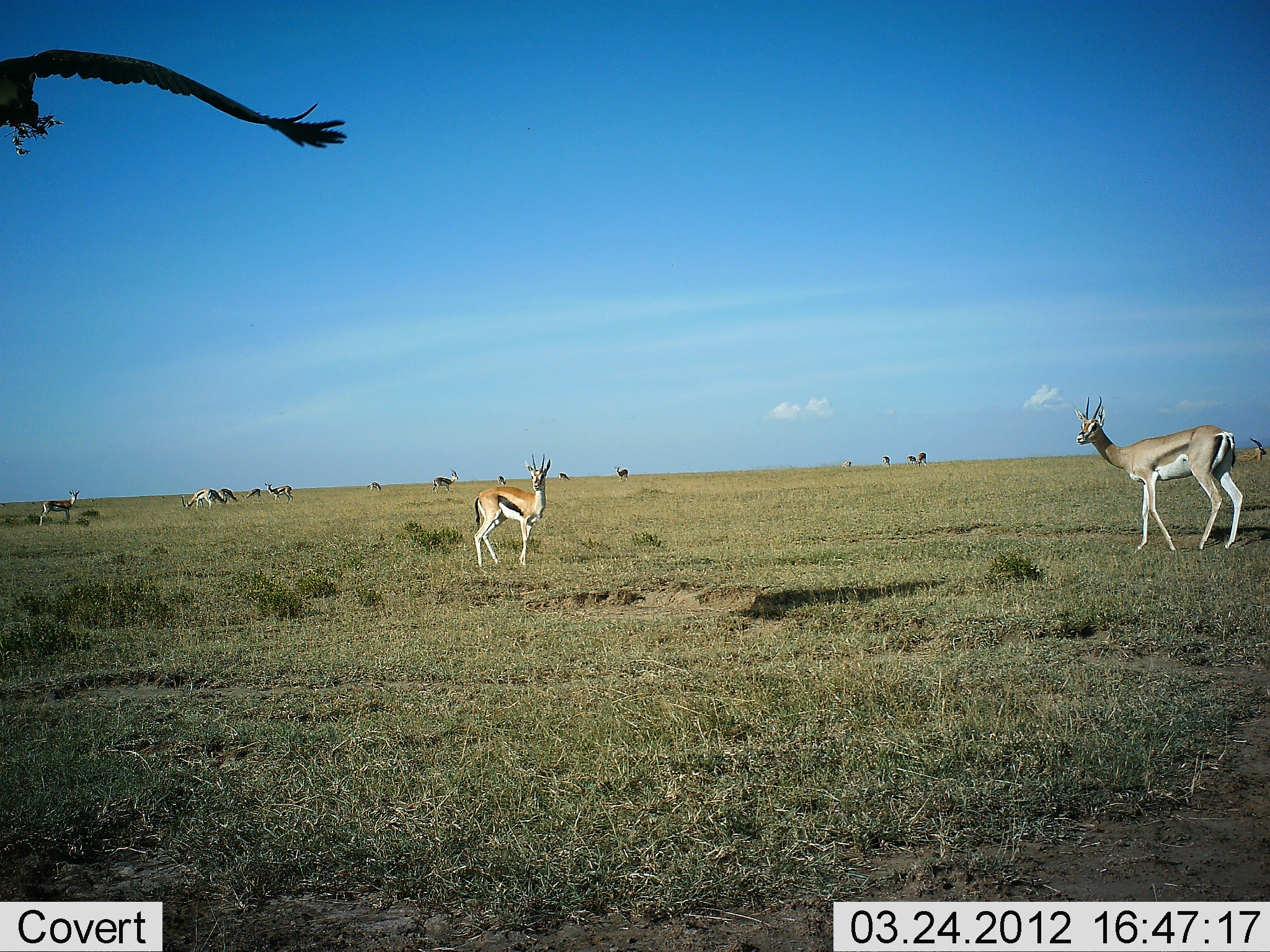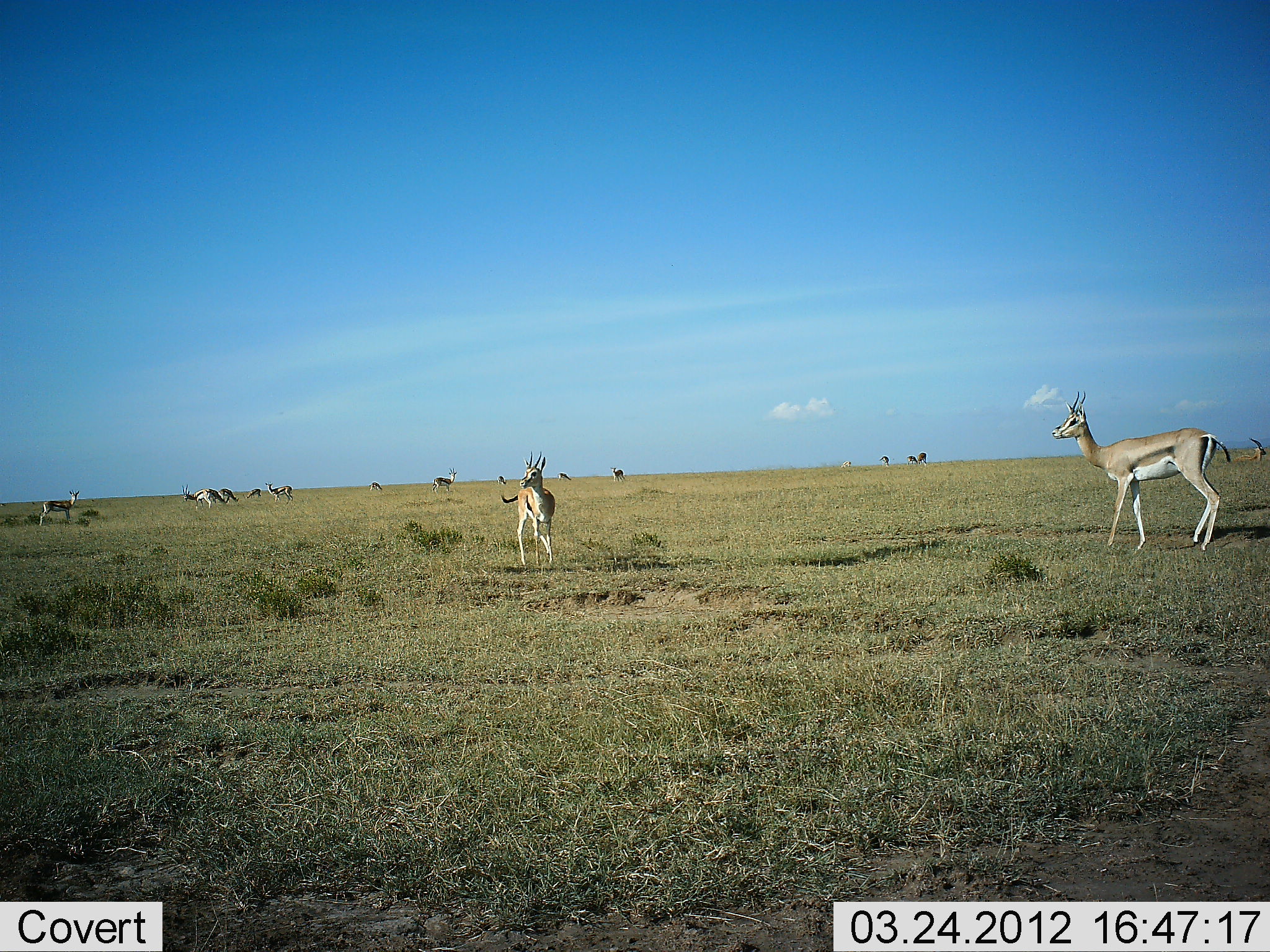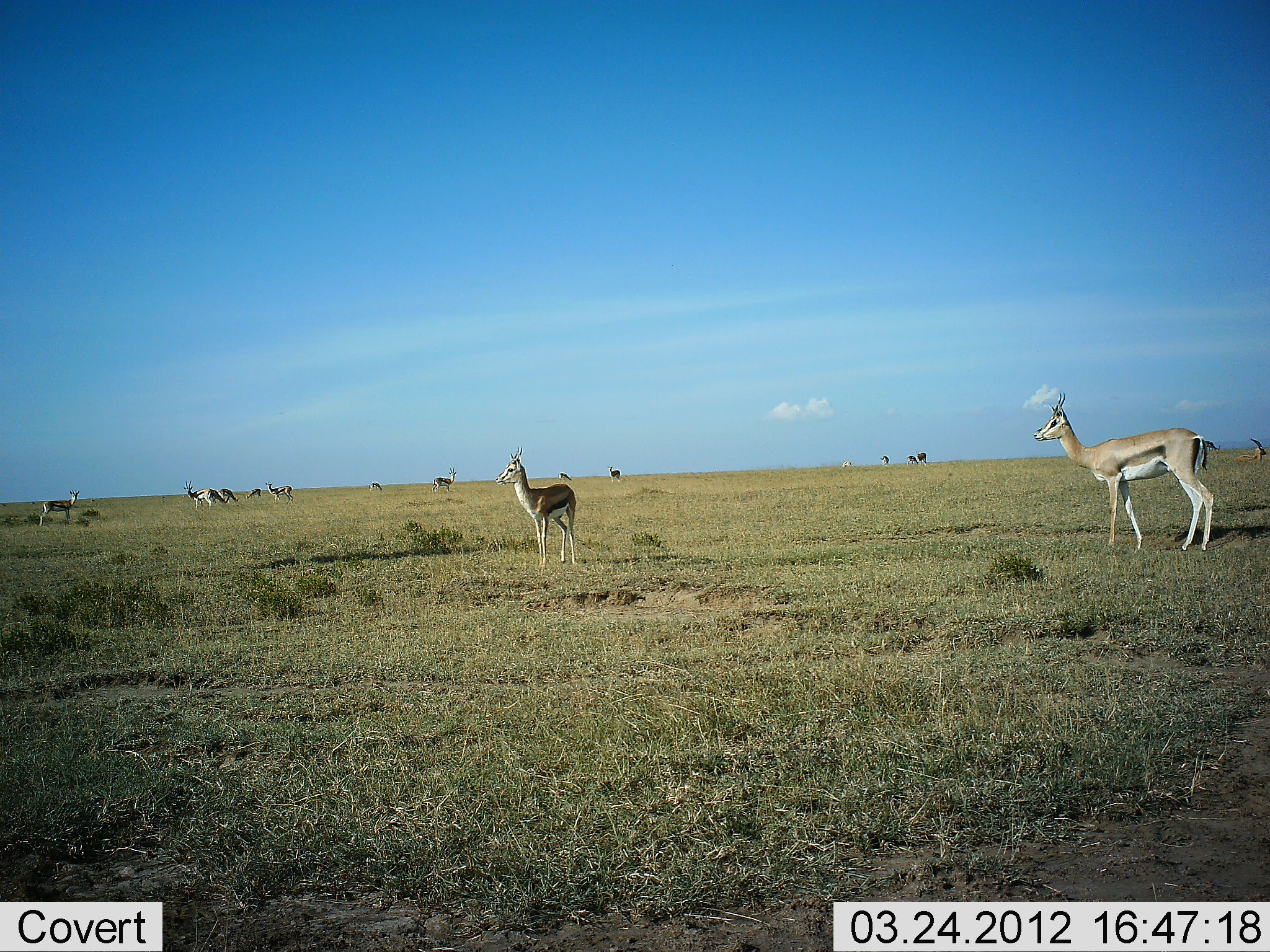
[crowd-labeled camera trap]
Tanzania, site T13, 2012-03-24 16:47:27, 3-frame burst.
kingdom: Animalia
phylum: Chordata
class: Mammalia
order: Artiodactyla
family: Bovidae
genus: Eudorcas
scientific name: Eudorcas thomsonii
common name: thomson's gazelle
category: gazellethomsons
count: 11-50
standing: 88%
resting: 0%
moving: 41%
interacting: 6%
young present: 0%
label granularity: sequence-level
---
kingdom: Animalia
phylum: Chordata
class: Aves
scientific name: Aves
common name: bird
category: otherbird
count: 1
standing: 0%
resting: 0%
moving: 100%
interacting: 0%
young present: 0%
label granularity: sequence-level